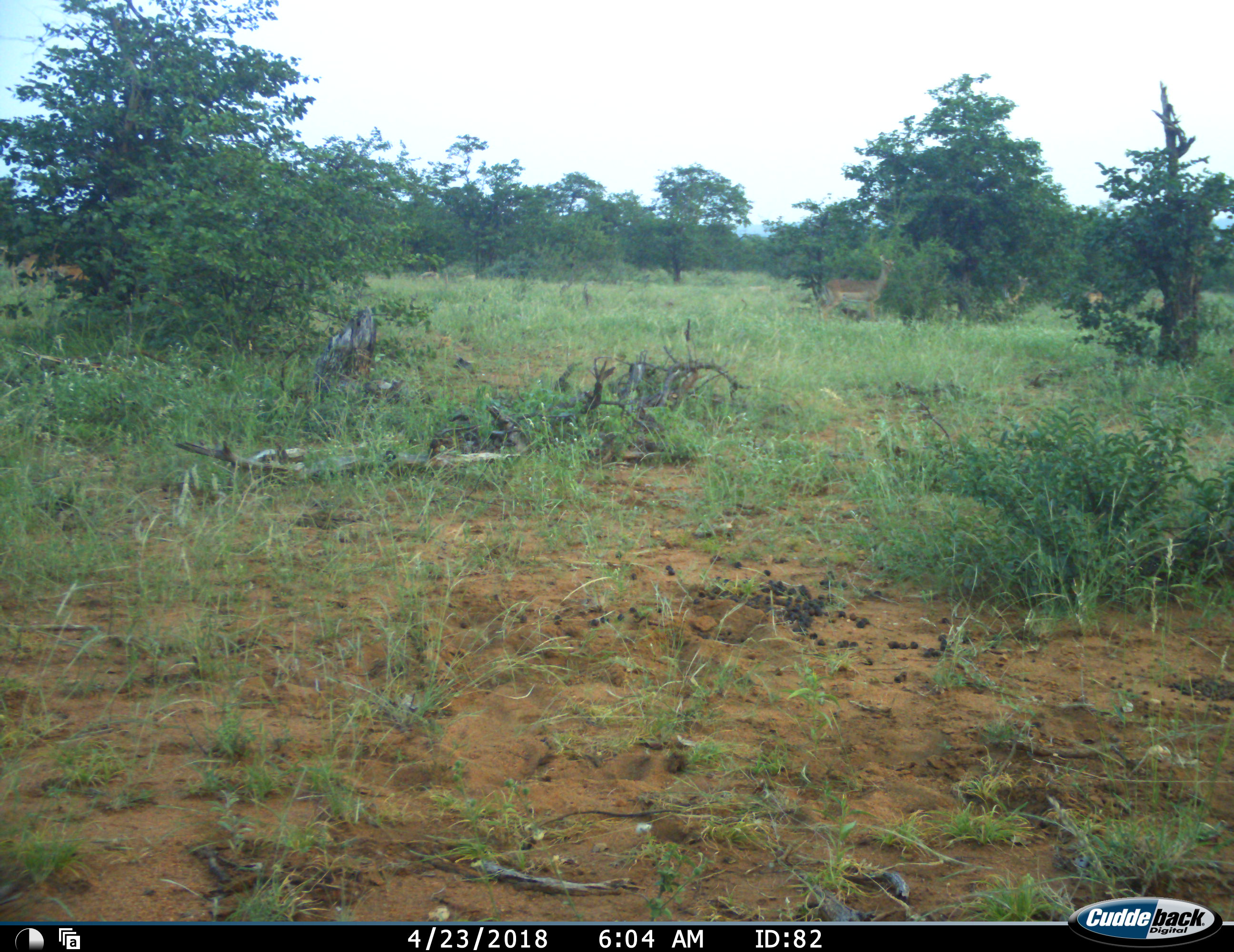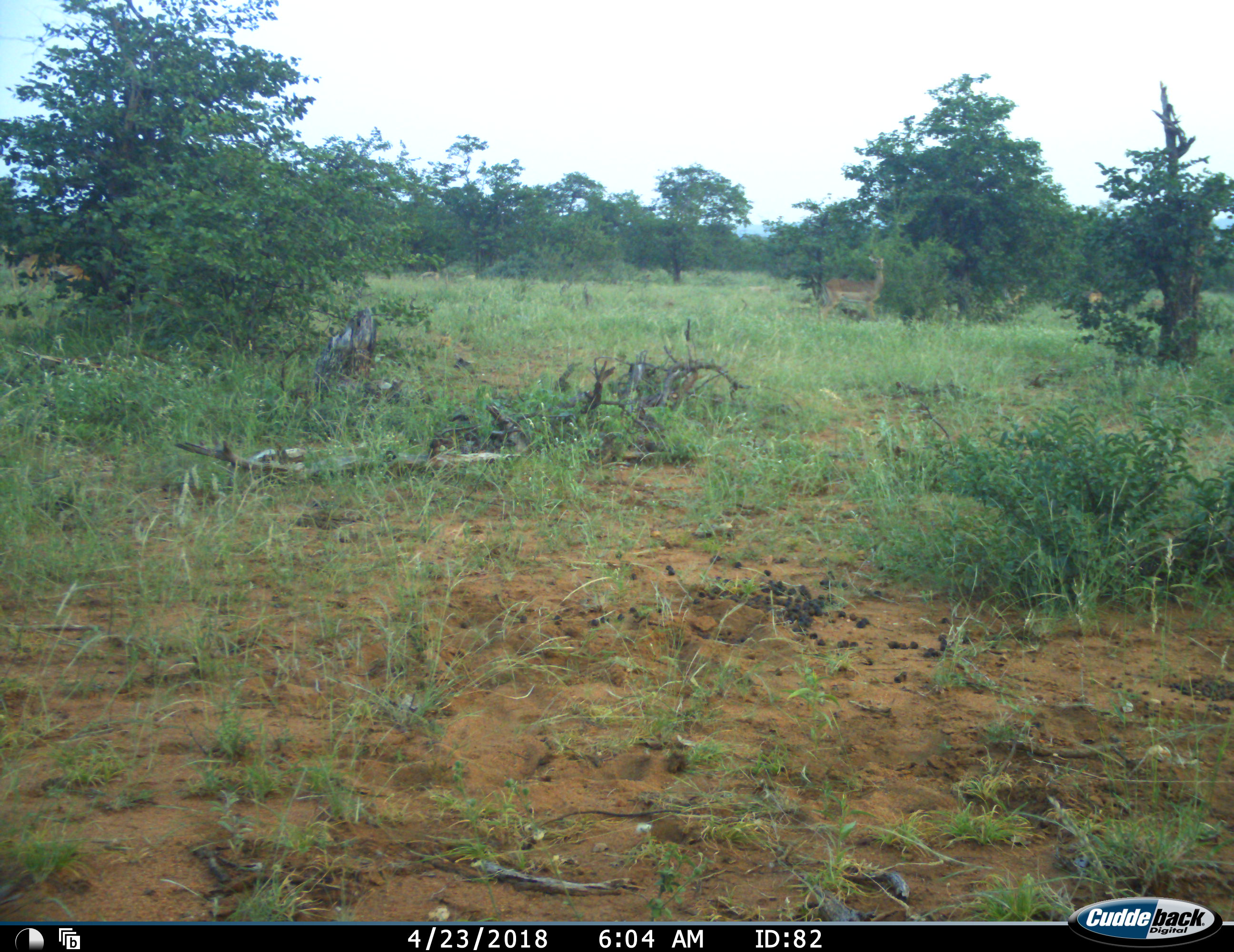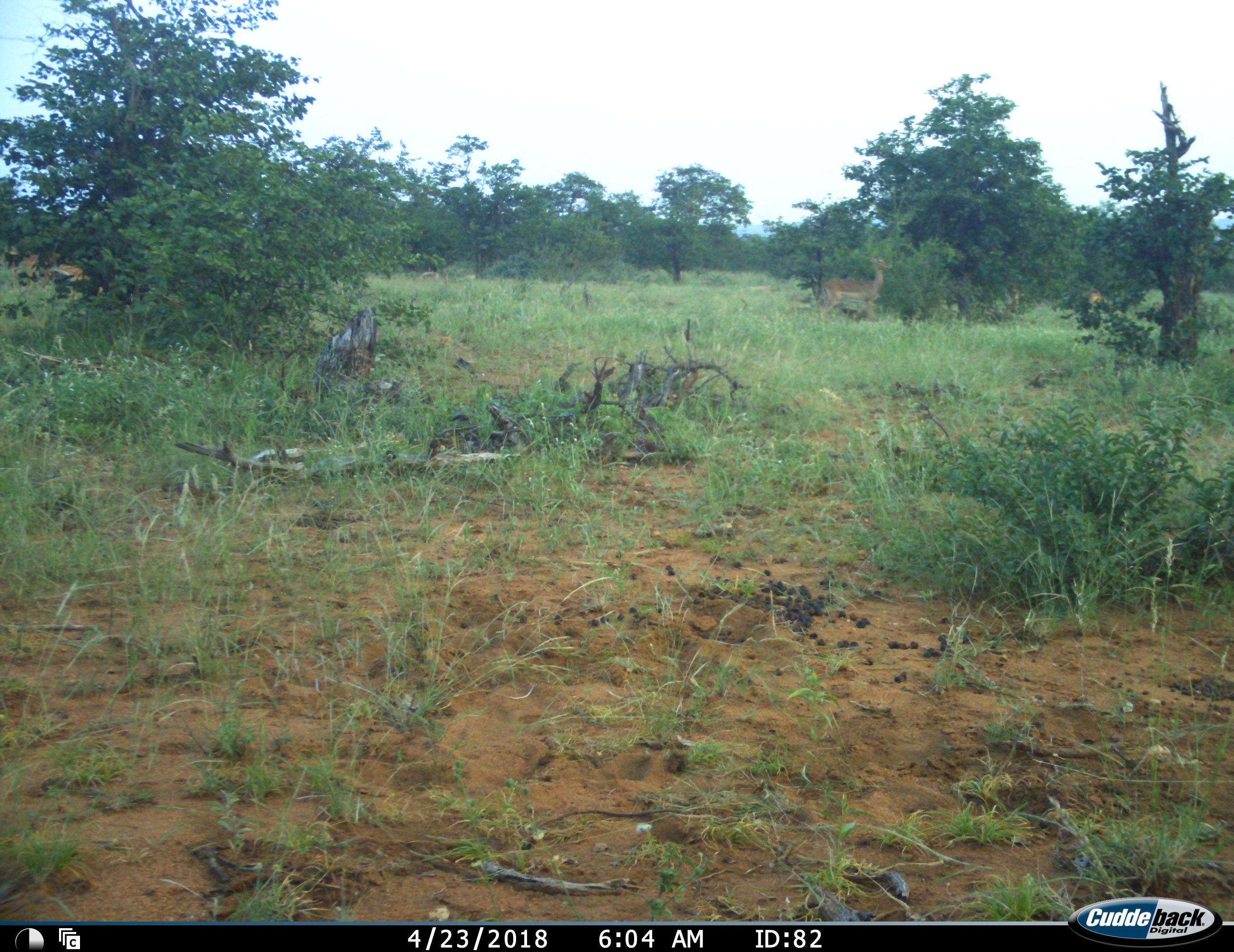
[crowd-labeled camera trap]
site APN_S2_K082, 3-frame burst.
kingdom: Animalia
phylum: Chordata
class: Mammalia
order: Artiodactyla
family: Bovidae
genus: Aepyceros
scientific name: Aepyceros melampus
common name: impala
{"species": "impala (Aepyceros melampus)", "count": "5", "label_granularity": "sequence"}